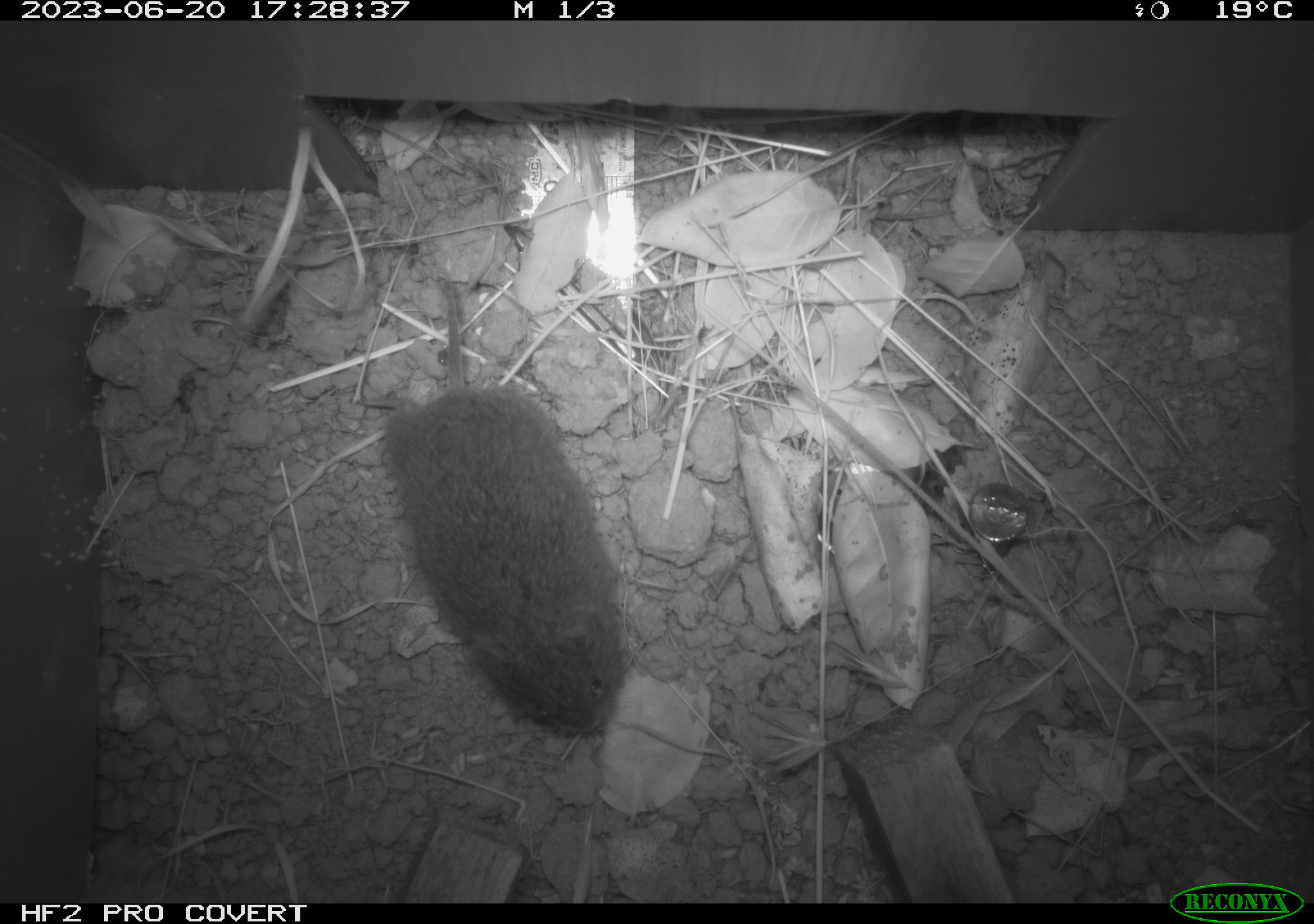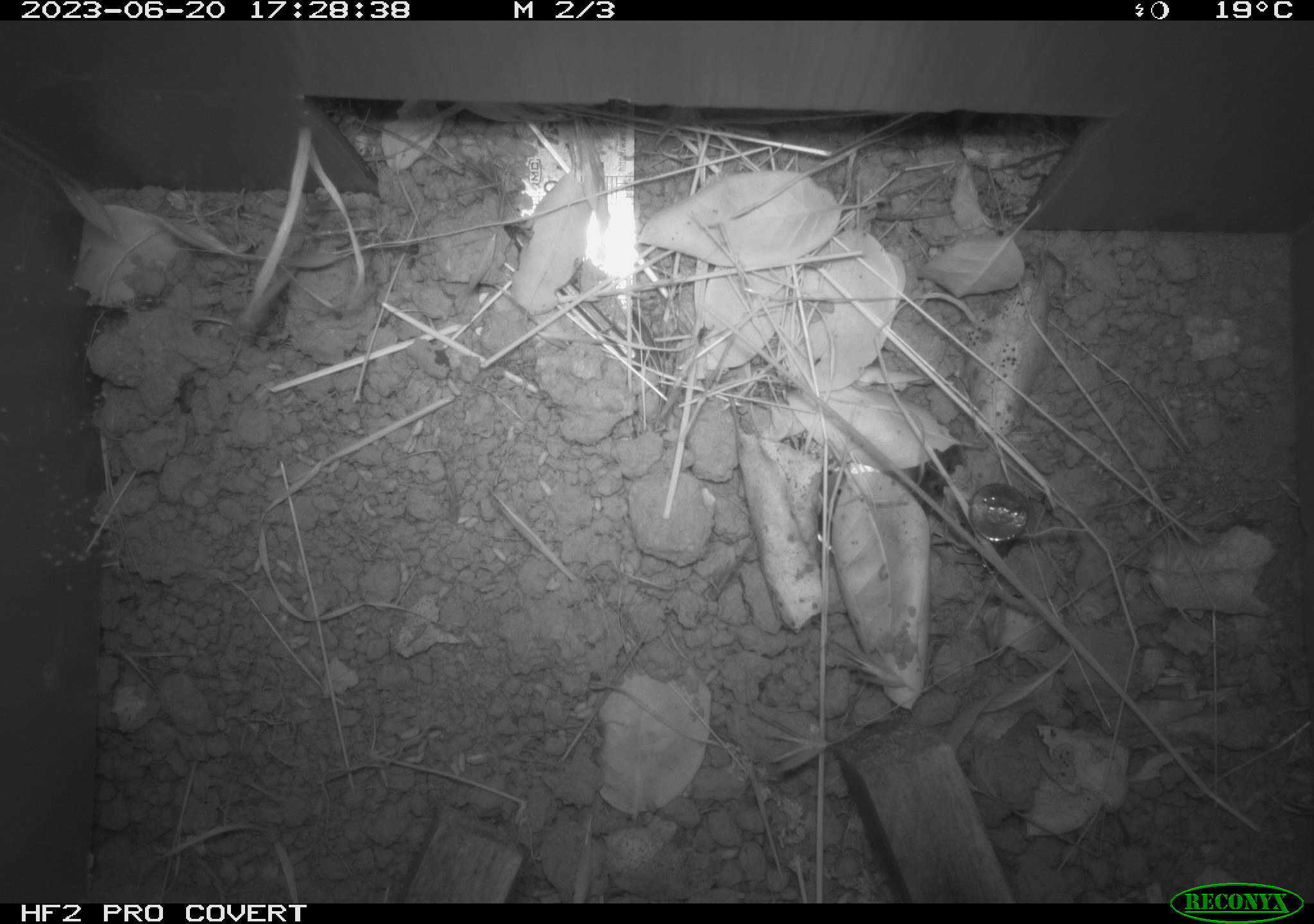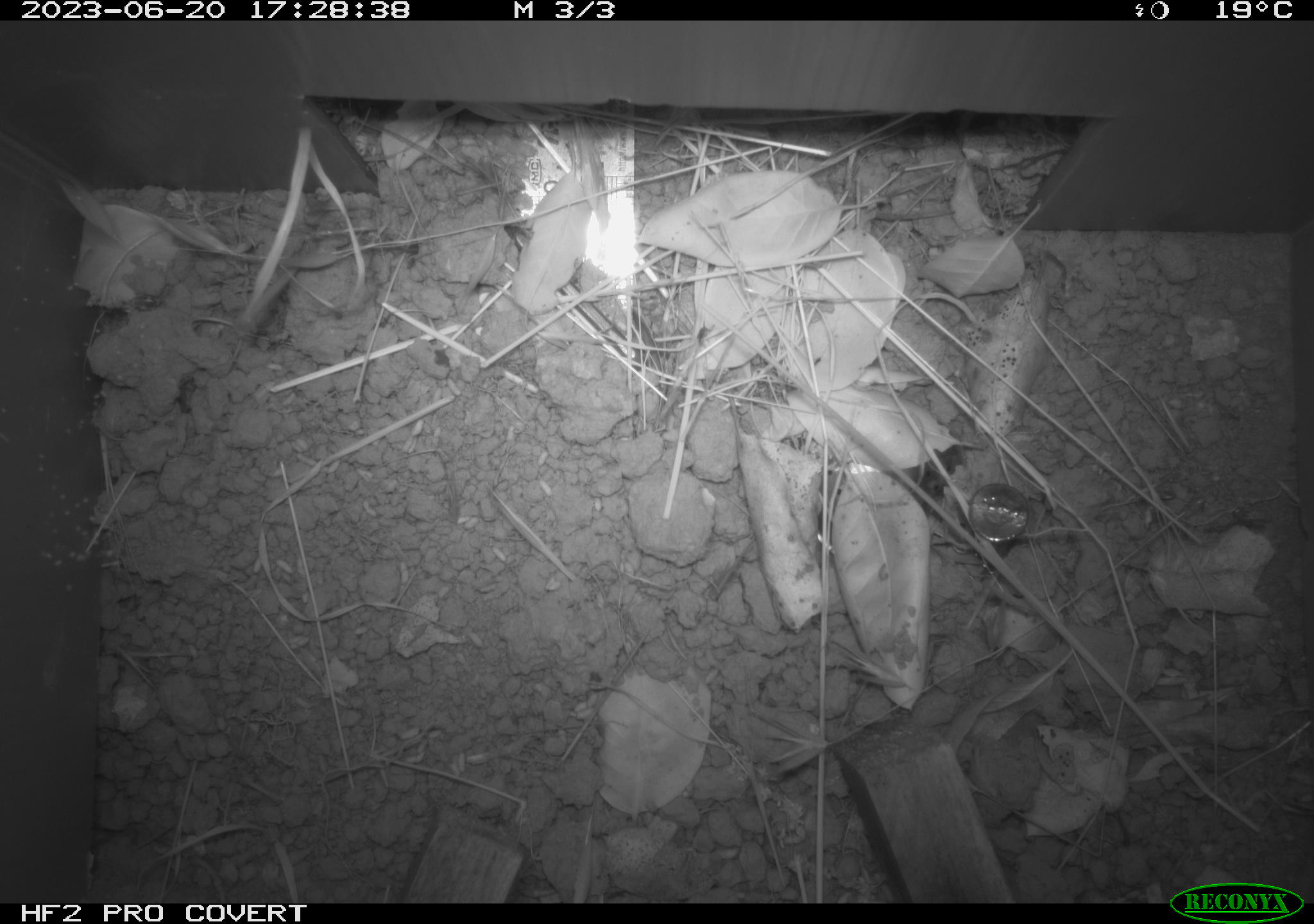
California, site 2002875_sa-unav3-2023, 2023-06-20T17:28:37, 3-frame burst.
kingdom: Animalia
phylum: Chordata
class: Mammalia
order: Rodentia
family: Cricetidae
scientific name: Arvicolinae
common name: voles, lemmings, and muskrats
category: arvicolinae subfamily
Arvicolinae subfamily (voles, lemmings, and muskrats) (Arvicolinae).